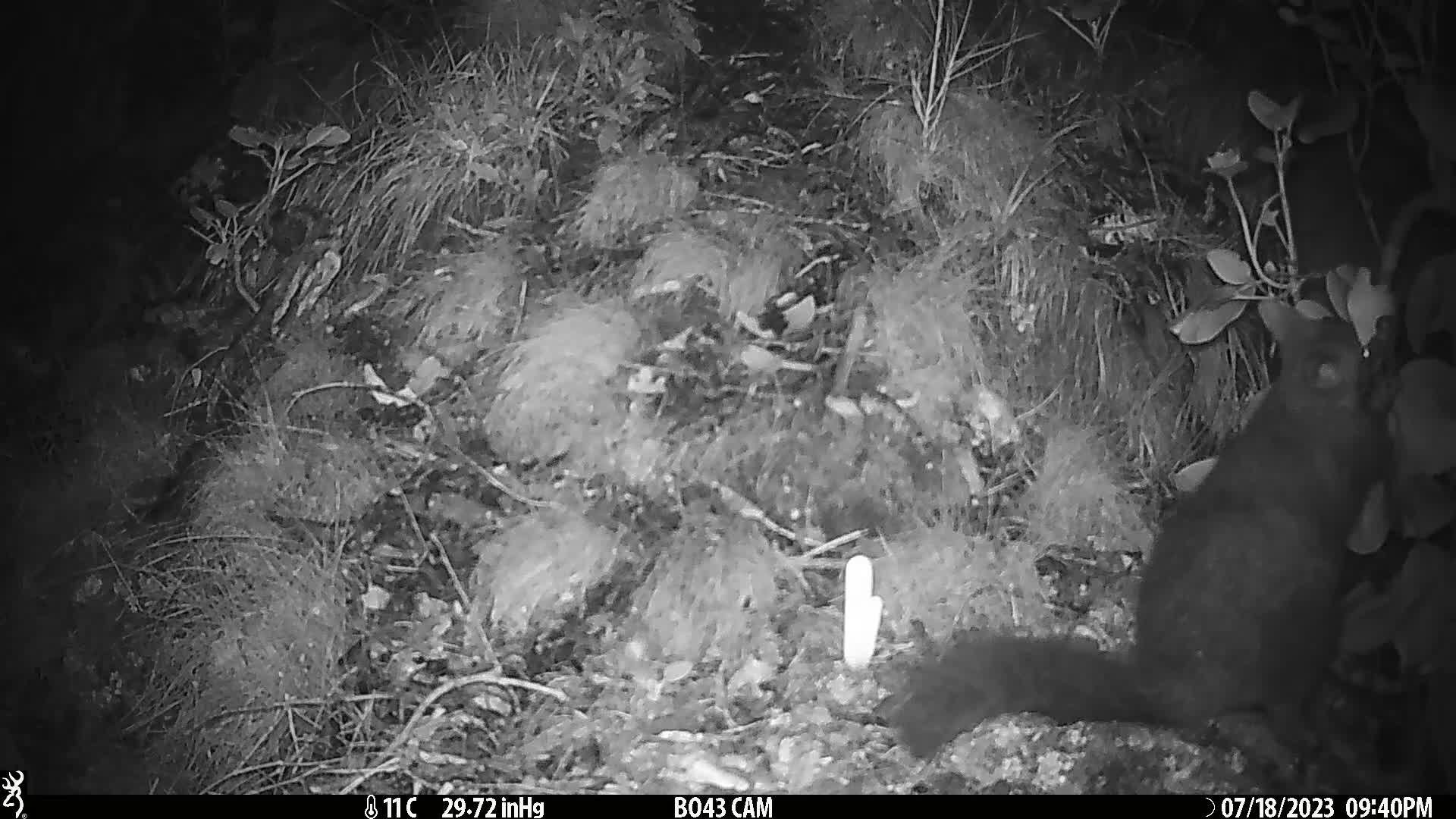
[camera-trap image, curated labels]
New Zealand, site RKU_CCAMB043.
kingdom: Animalia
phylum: Chordata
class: Mammalia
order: Diprotodontia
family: Phalangeridae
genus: Trichosurus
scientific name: Trichosurus vulpecula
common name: common brushtail possum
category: possum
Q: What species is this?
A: Possum (common brushtail possum) (Trichosurus vulpecula).